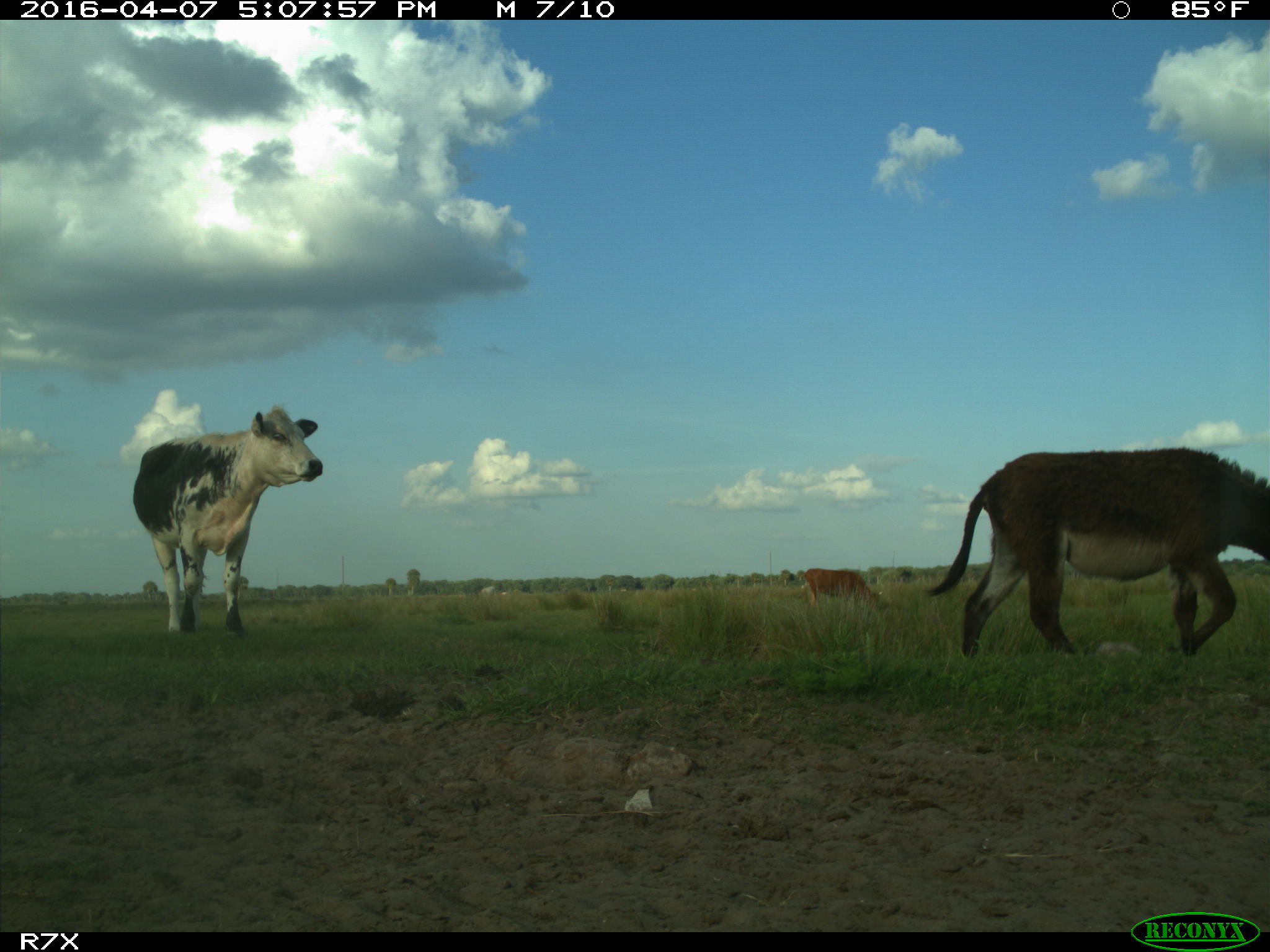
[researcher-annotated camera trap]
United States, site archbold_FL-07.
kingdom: Animalia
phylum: Chordata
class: Mammalia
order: Artiodactyla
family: Bovidae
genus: Bos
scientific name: Bos taurus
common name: domestic cow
Bos taurus (domestic cow).